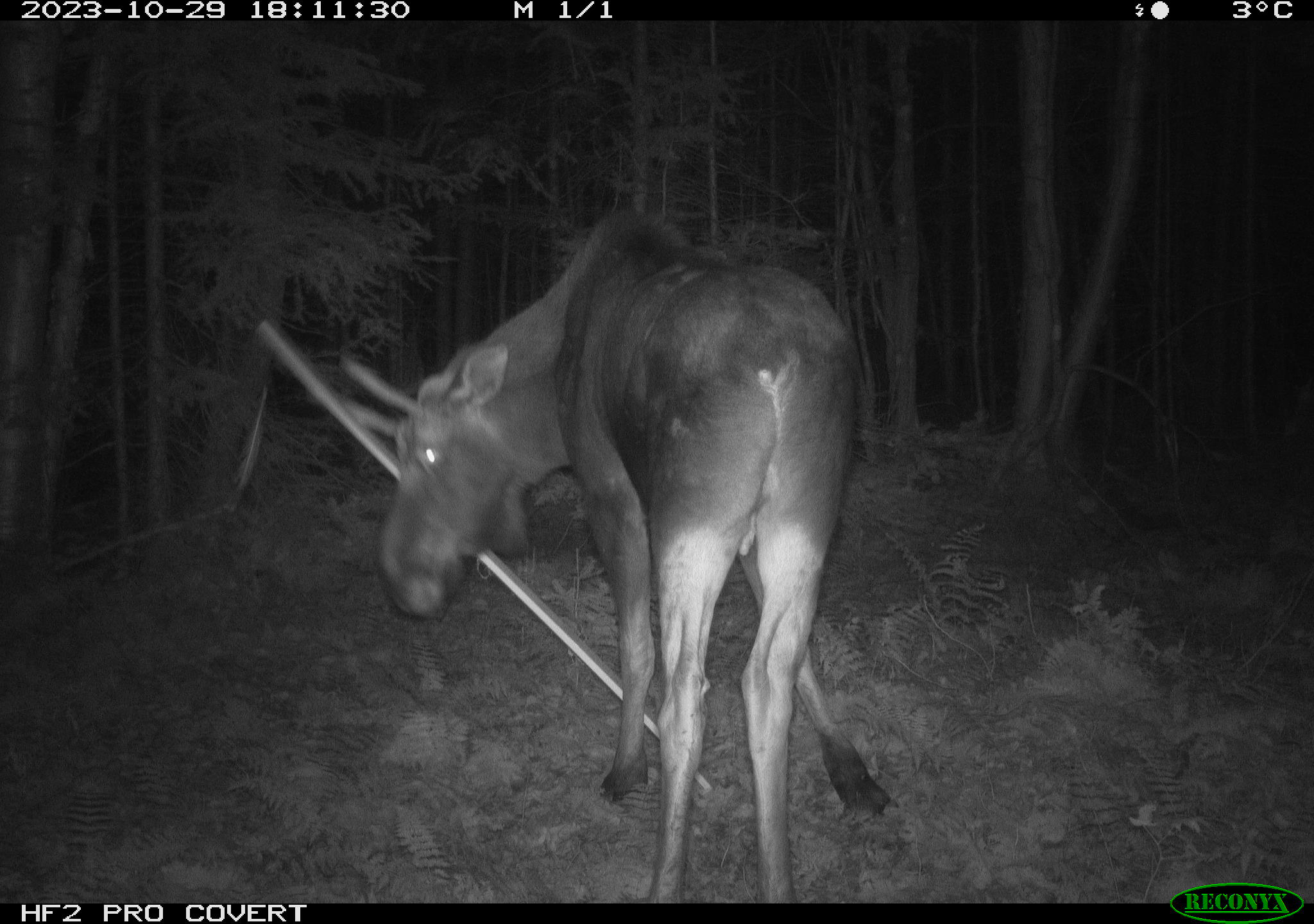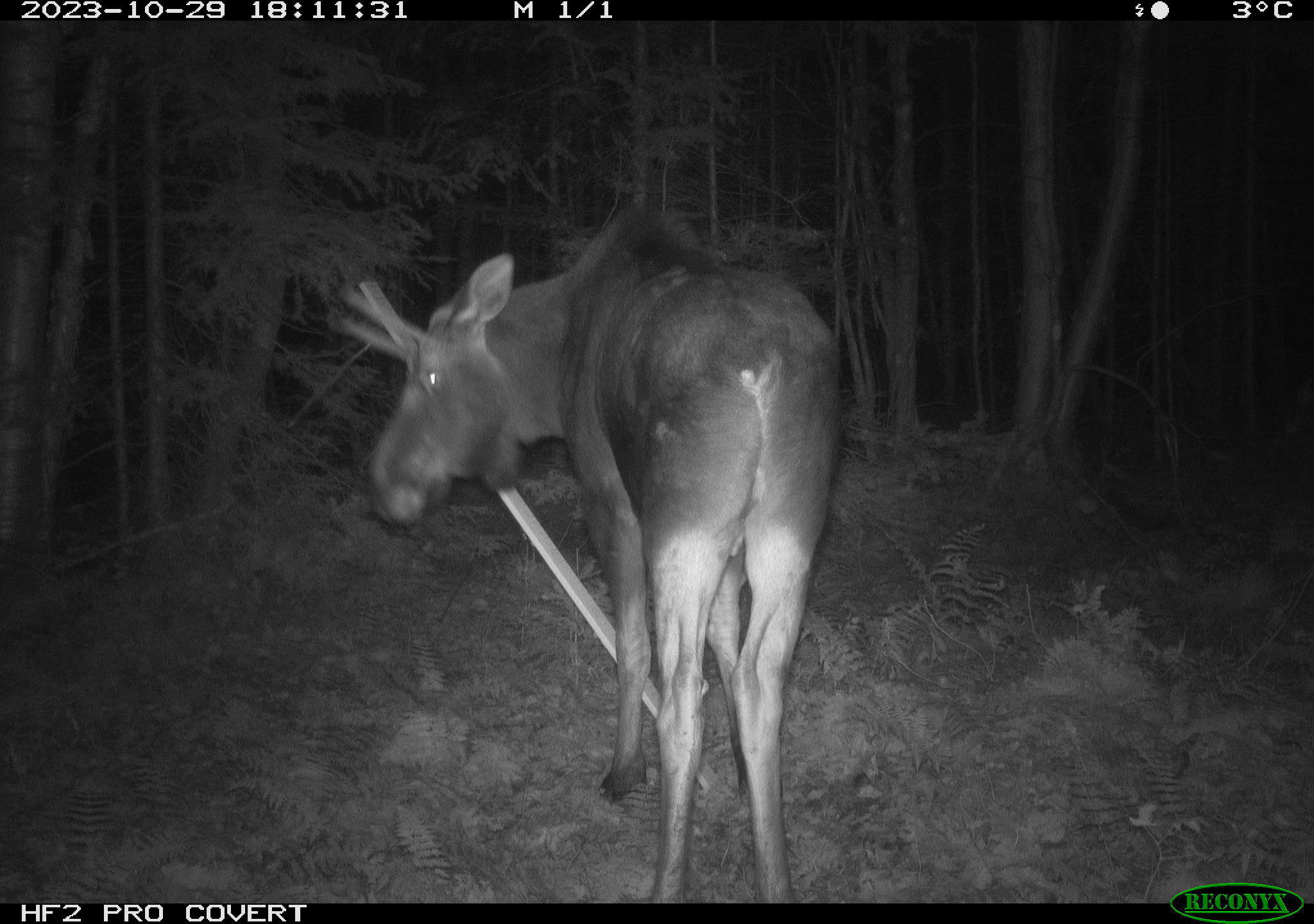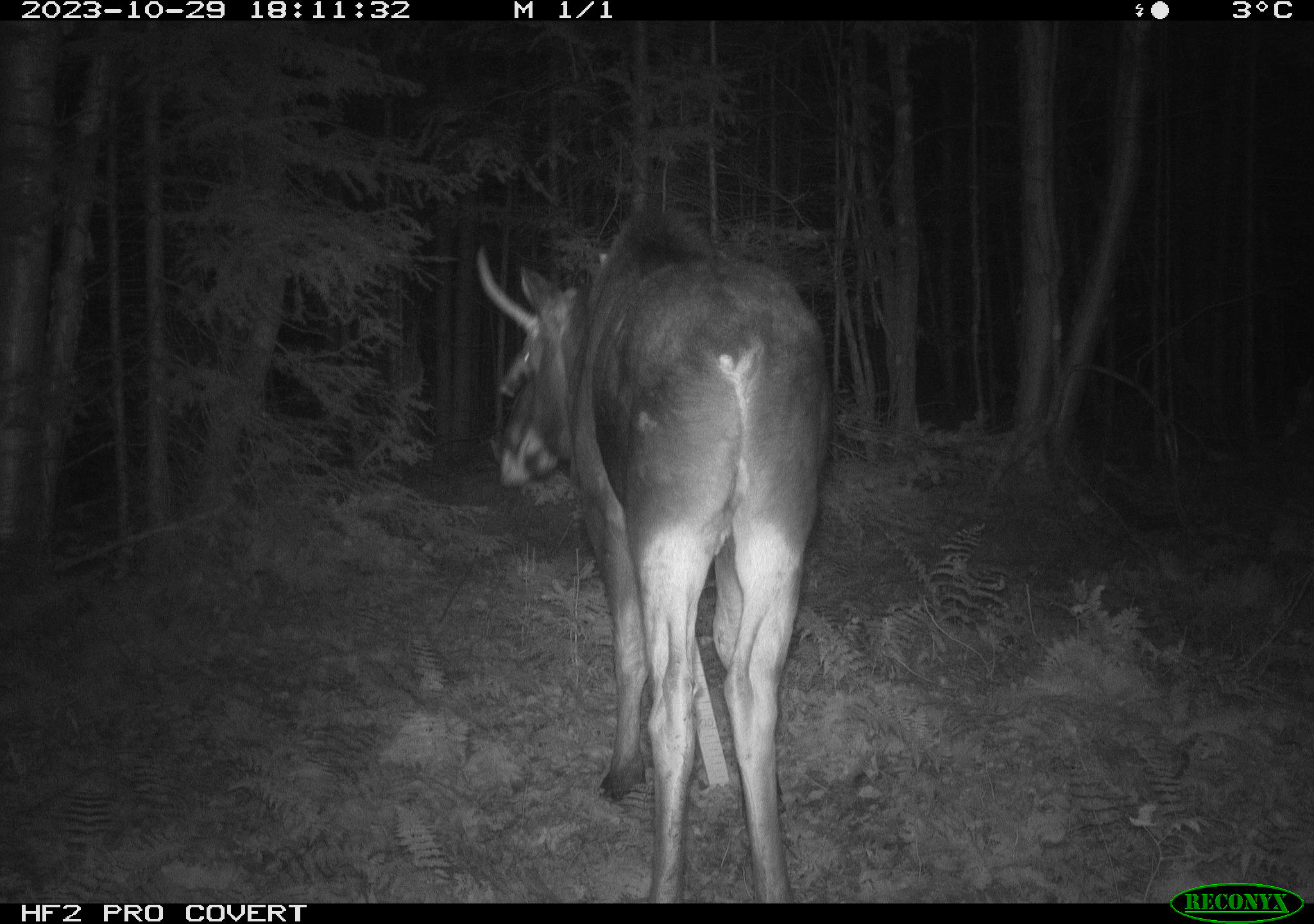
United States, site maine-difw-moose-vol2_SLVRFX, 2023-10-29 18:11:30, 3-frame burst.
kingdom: Animalia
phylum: Chordata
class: Mammalia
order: Artiodactyla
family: Cervidae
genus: Alces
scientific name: Alces alces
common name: moose